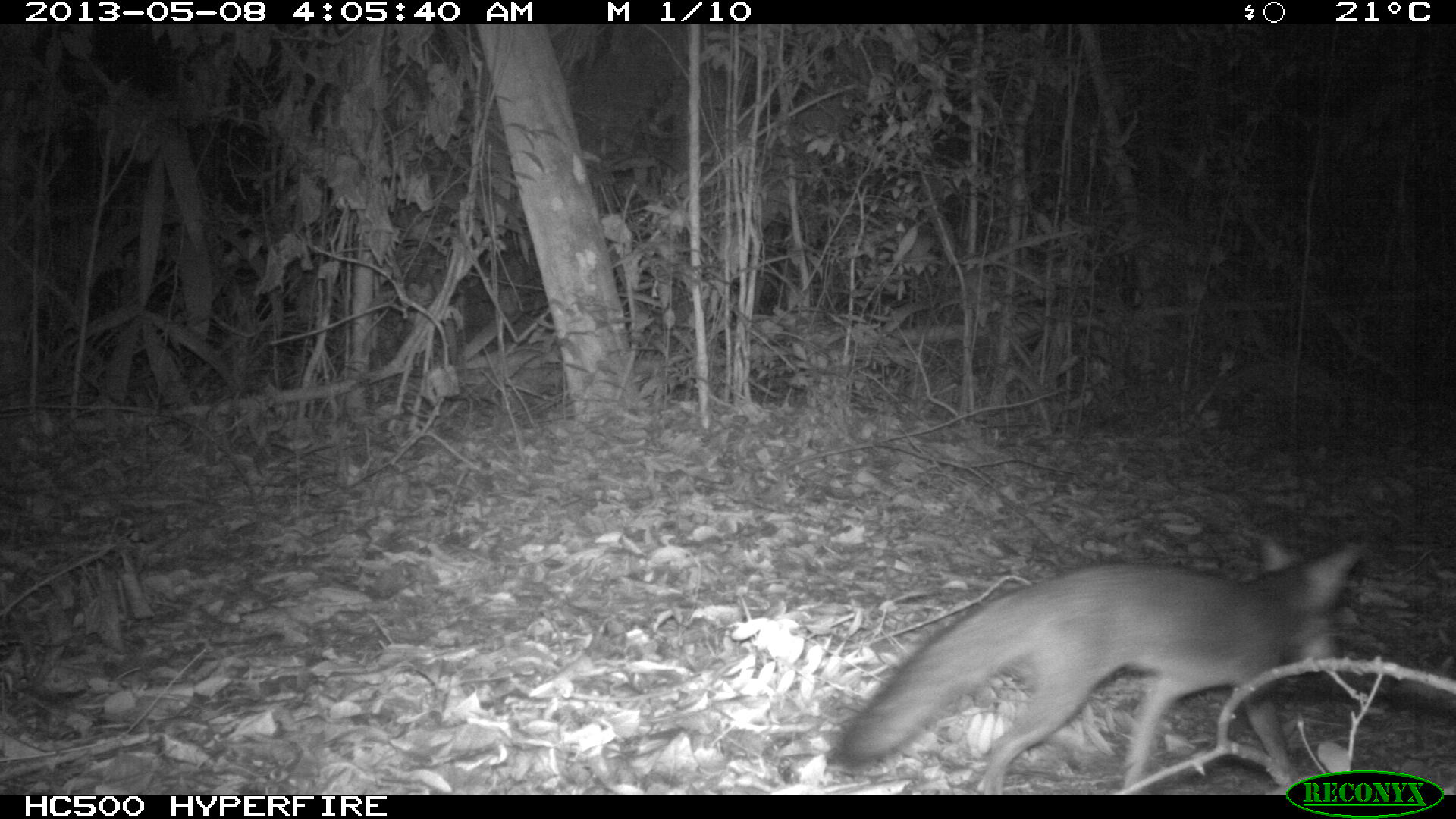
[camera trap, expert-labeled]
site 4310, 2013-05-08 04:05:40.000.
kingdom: Animalia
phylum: Chordata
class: Mammalia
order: Carnivora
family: Canidae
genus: Urocyon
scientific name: Urocyon cinereoargenteus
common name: gray fox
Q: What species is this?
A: Urocyon cinereoargenteus (gray fox).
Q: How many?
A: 1.